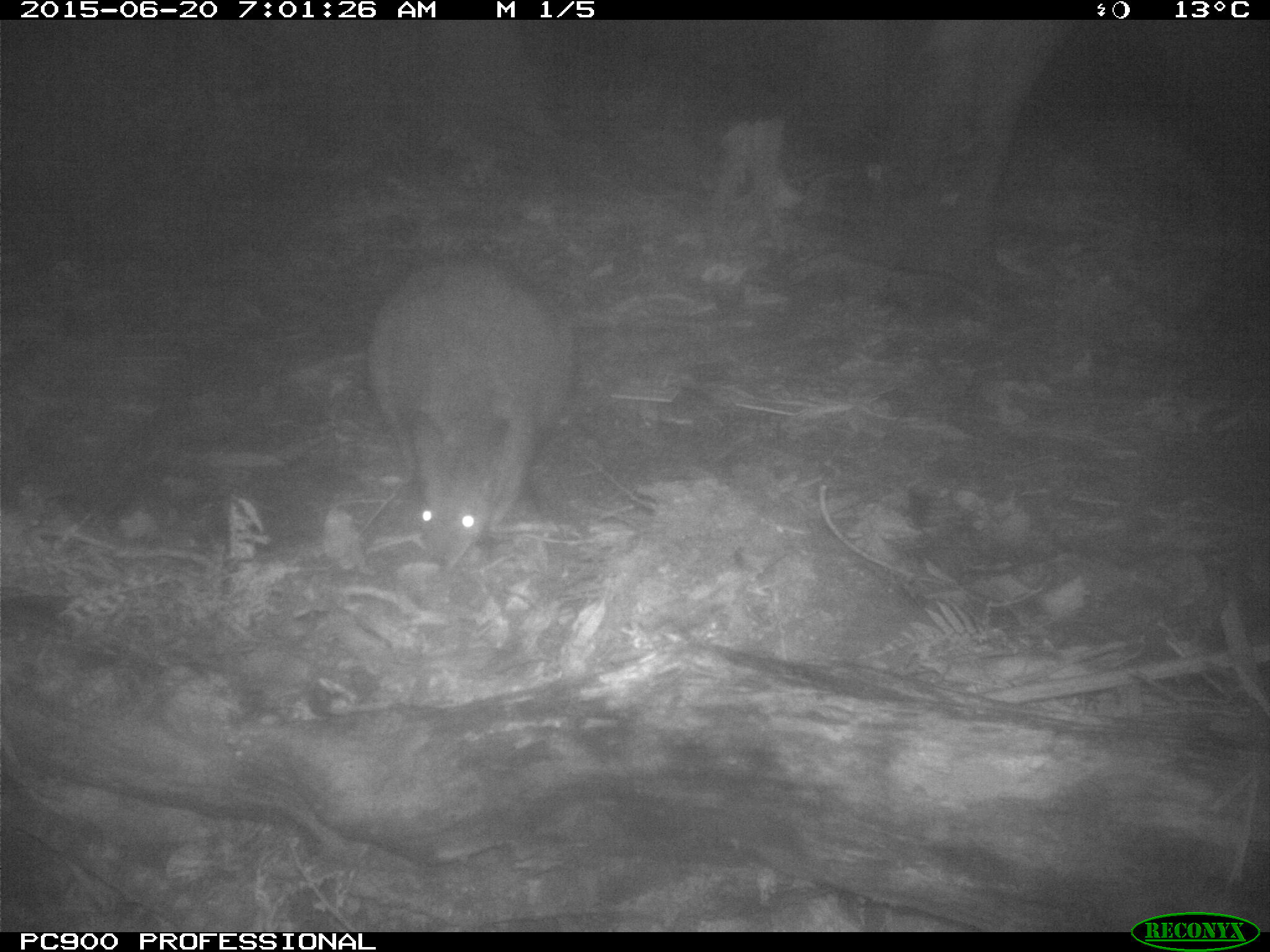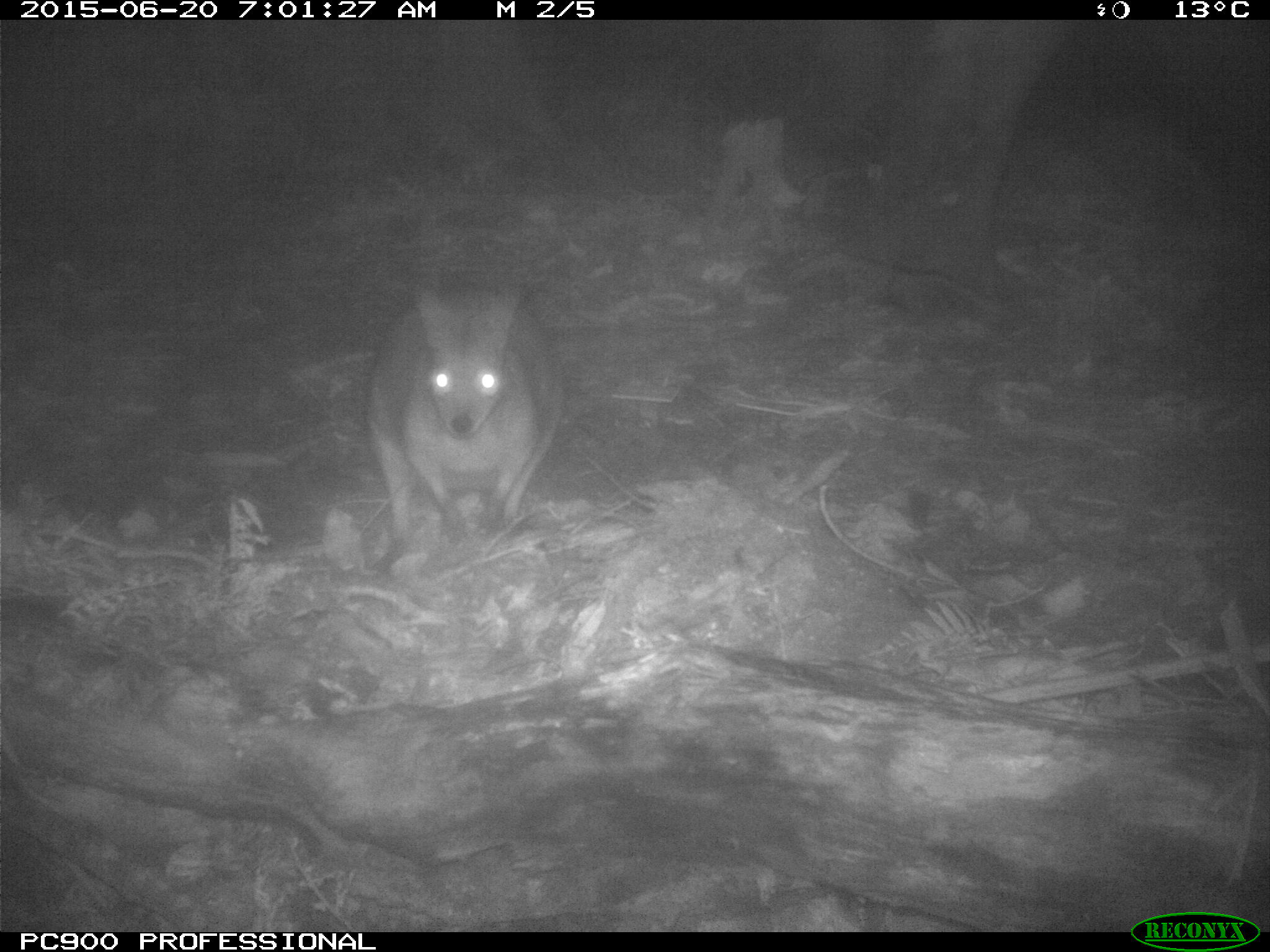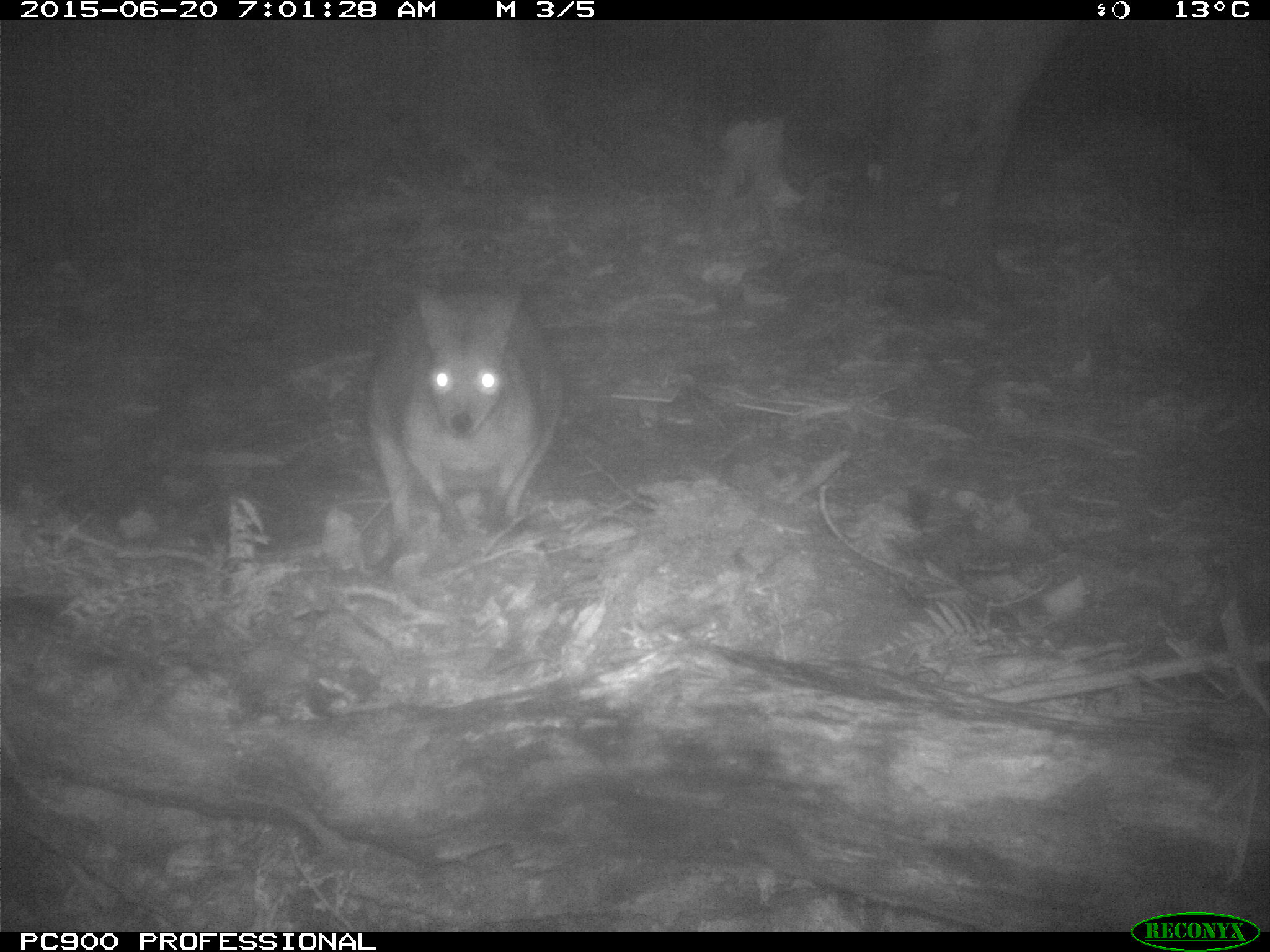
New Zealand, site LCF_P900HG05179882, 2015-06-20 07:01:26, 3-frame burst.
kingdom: Animalia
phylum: Chordata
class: Mammalia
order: Diprotodontia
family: Macropodidae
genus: Notamacropus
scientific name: Notamacropus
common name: wallaby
Wallaby (Notamacropus).